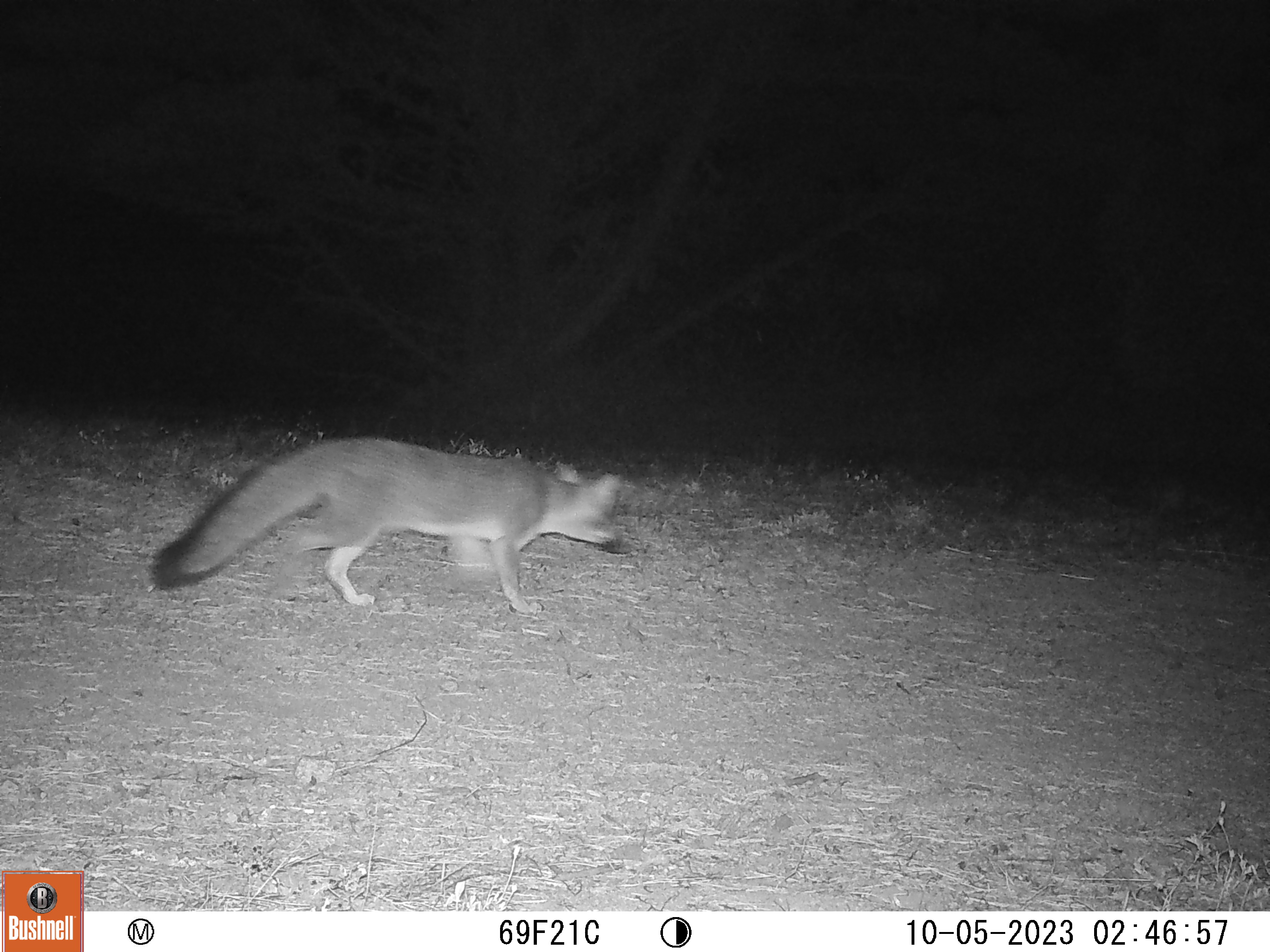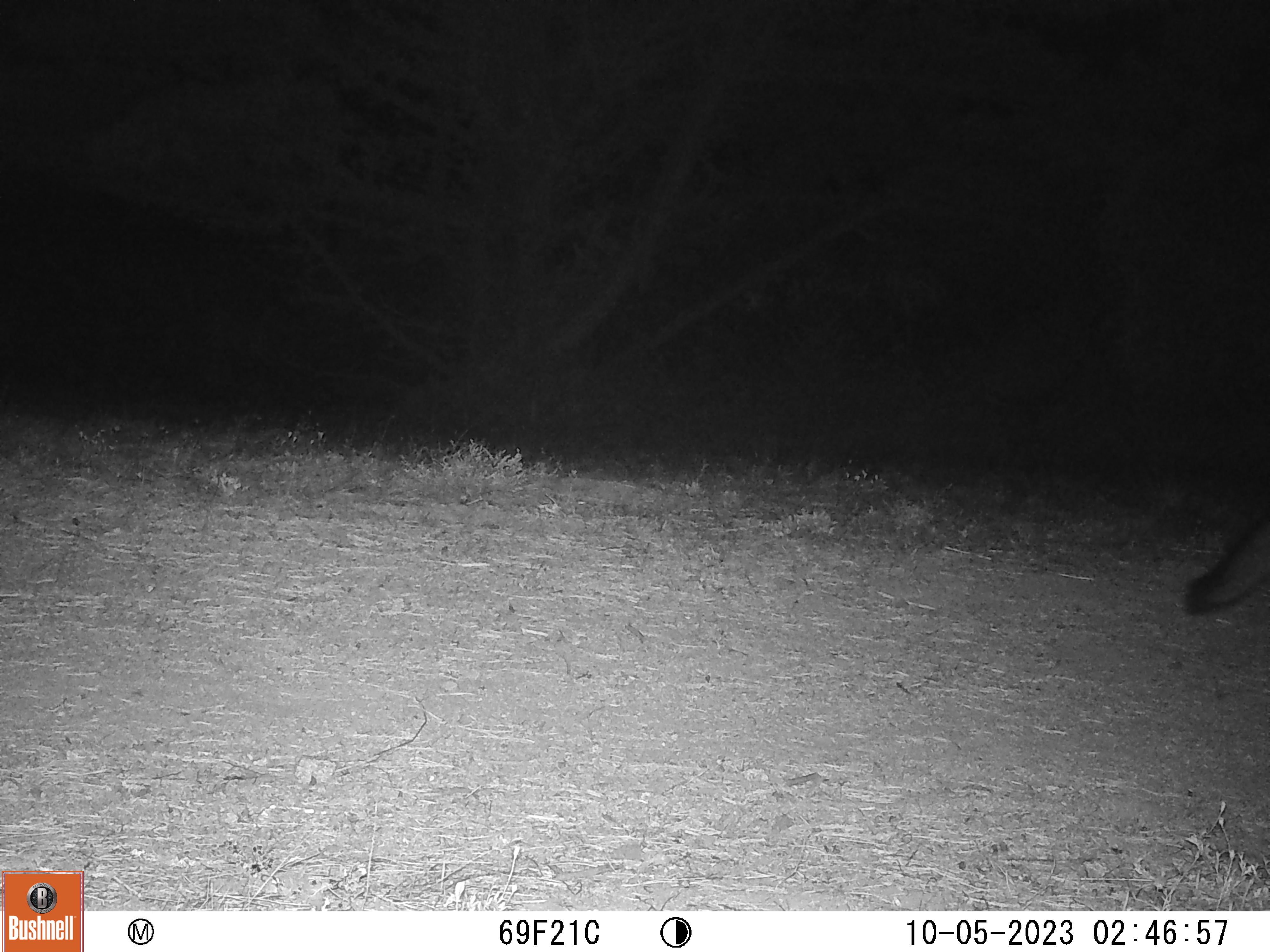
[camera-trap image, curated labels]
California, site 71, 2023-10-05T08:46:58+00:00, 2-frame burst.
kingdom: Animalia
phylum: Chordata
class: Mammalia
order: Carnivora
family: Canidae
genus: Urocyon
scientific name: Urocyon cinereoargenteus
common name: gray fox